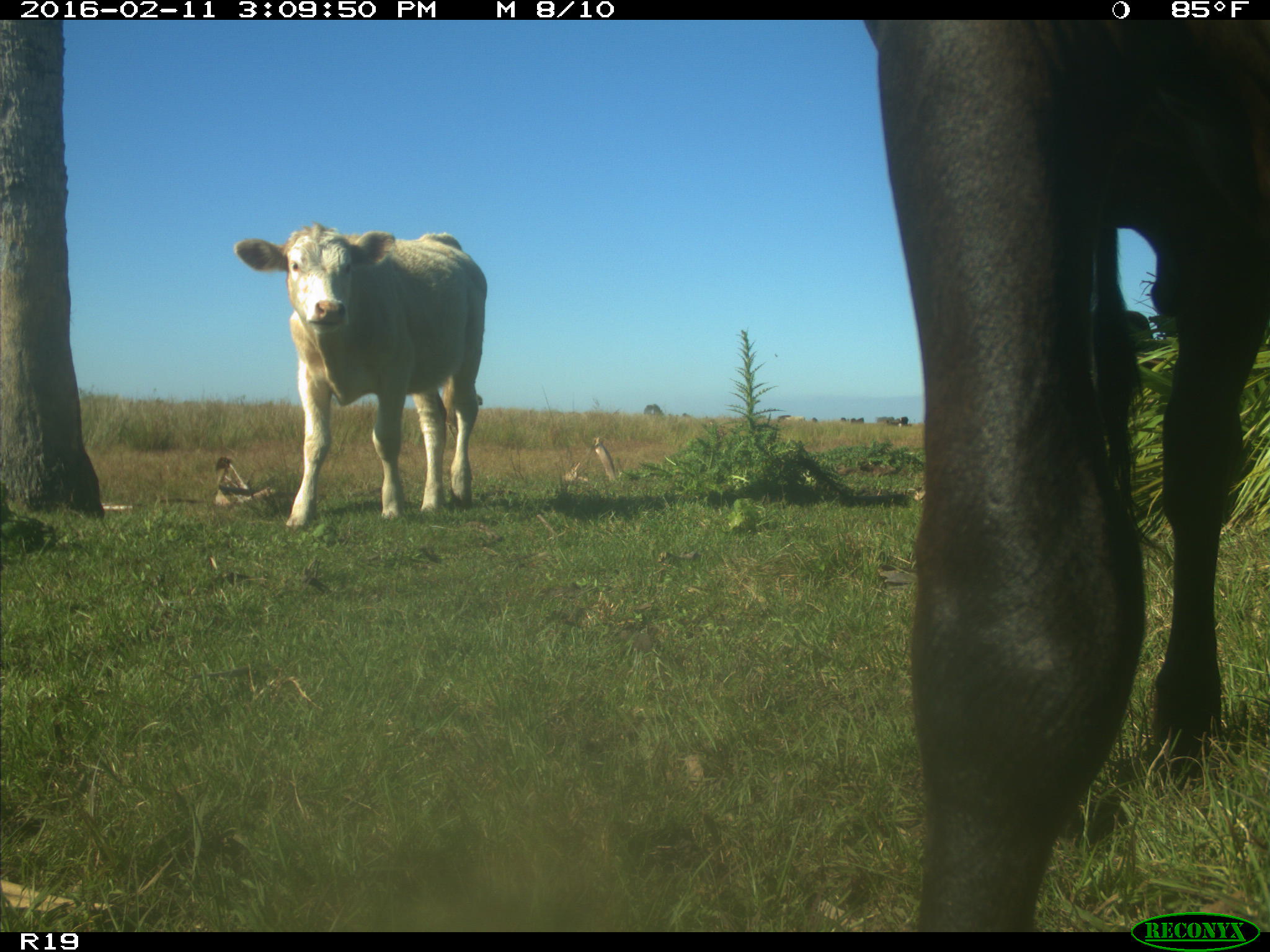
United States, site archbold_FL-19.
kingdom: Animalia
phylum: Chordata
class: Mammalia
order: Artiodactyla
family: Bovidae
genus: Bos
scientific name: Bos taurus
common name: domestic cow